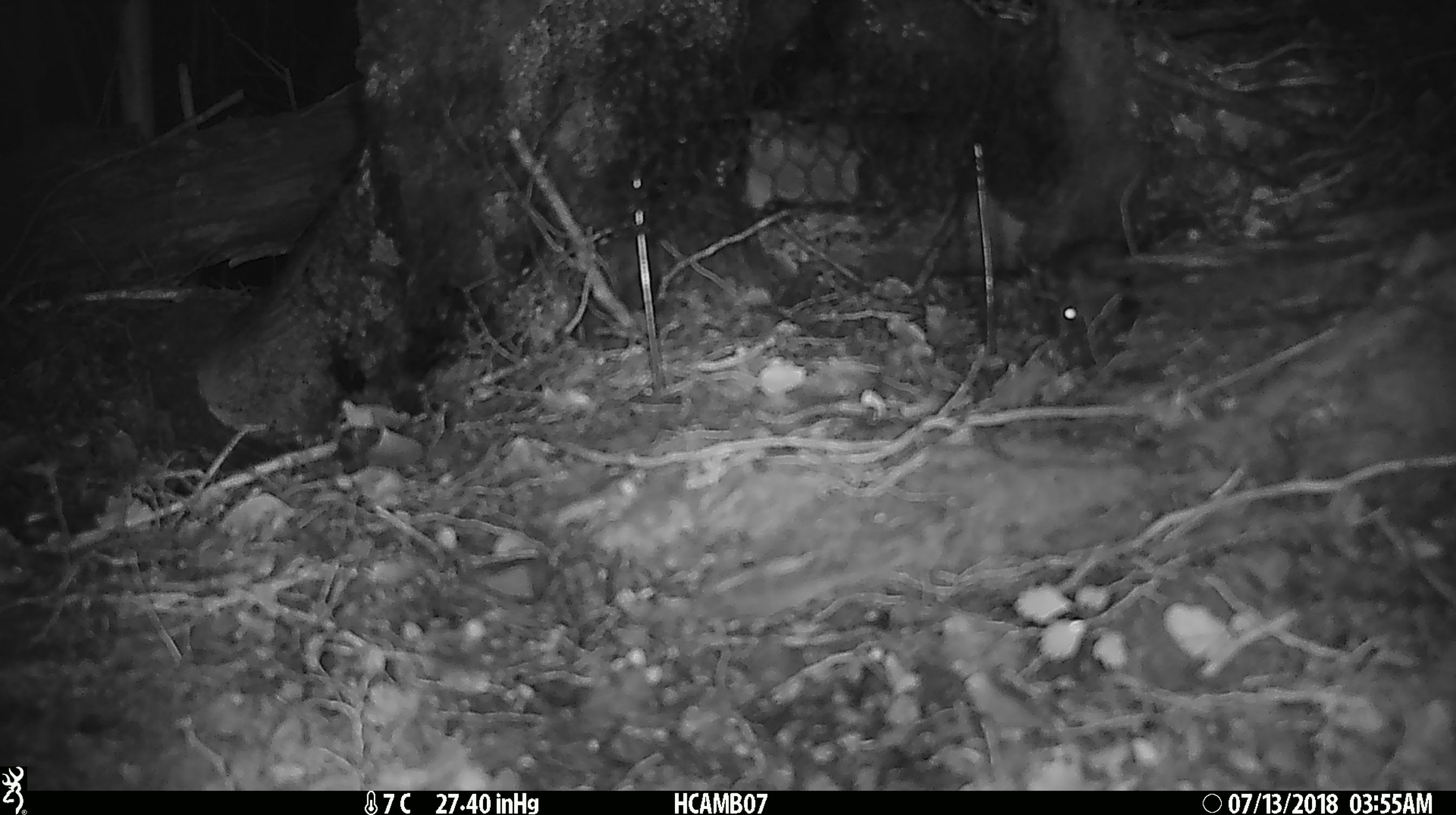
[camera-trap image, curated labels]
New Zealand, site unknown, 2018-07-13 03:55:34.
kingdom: Animalia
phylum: Chordata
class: Mammalia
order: Rodentia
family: Muridae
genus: Mus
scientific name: Mus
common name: mouse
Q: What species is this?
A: Mouse (Mus).